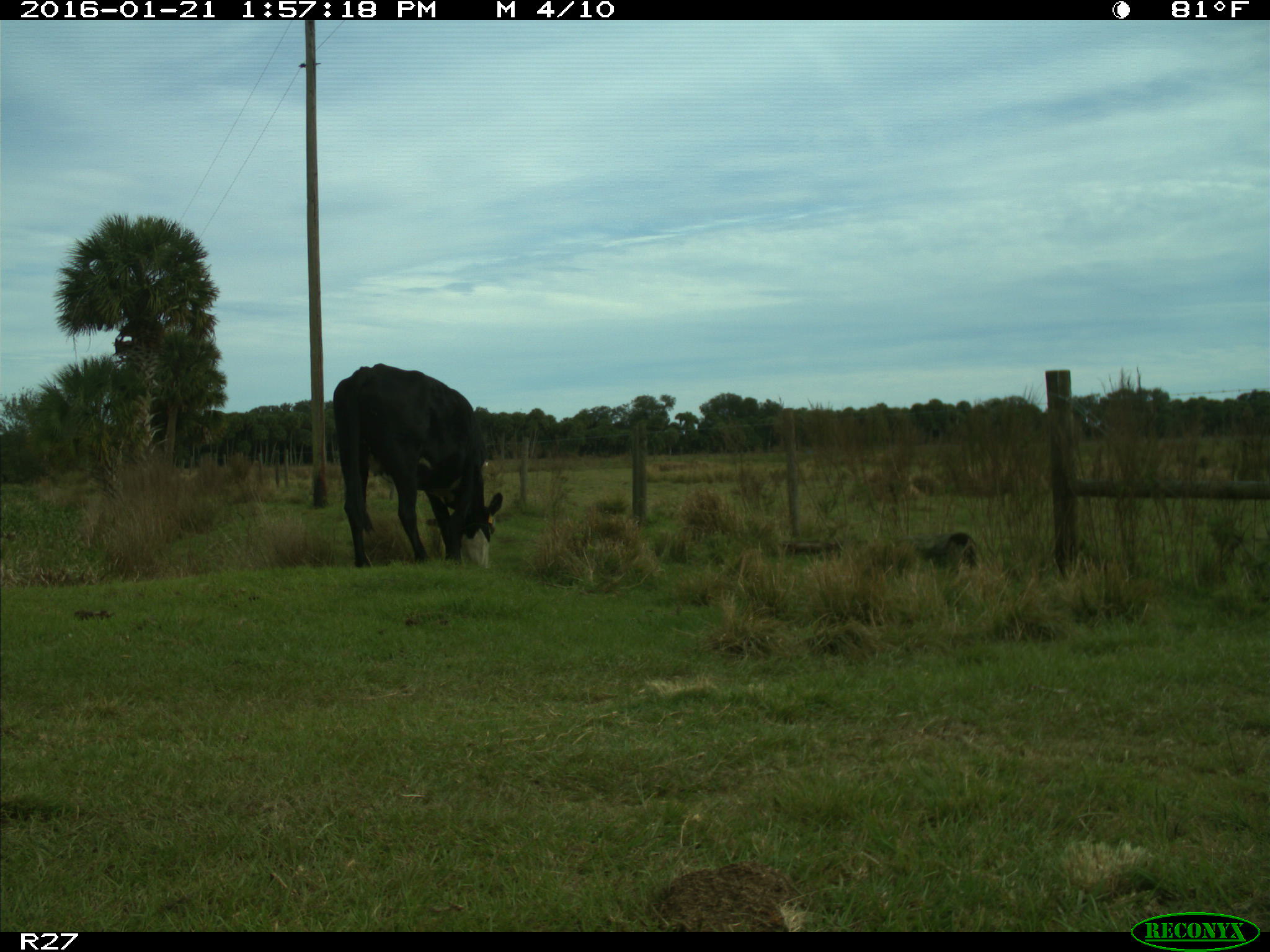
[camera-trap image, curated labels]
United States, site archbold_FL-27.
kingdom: Animalia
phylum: Chordata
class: Mammalia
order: Artiodactyla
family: Bovidae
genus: Bos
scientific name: Bos taurus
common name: domestic cow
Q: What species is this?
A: Bos taurus (domestic cow).